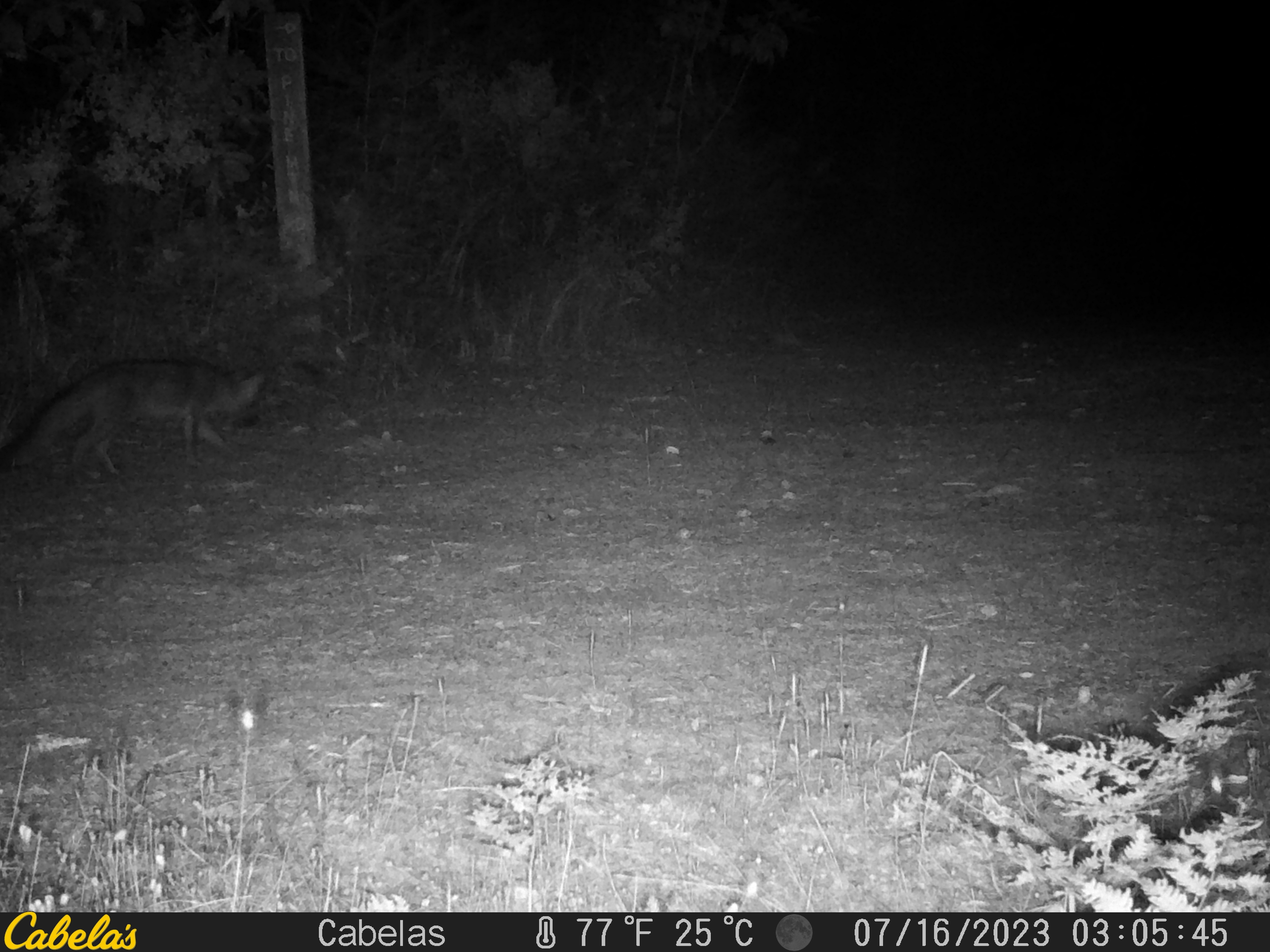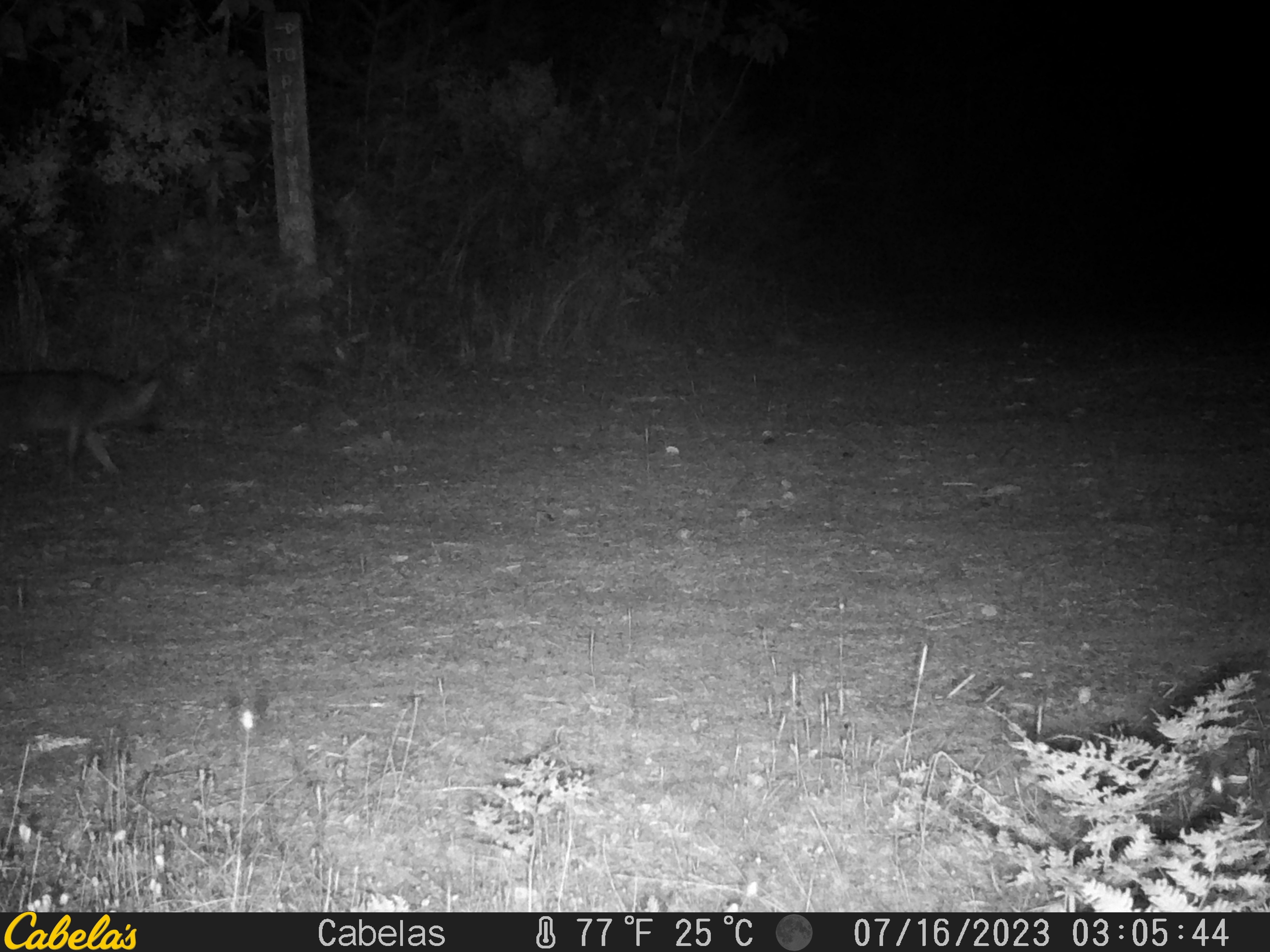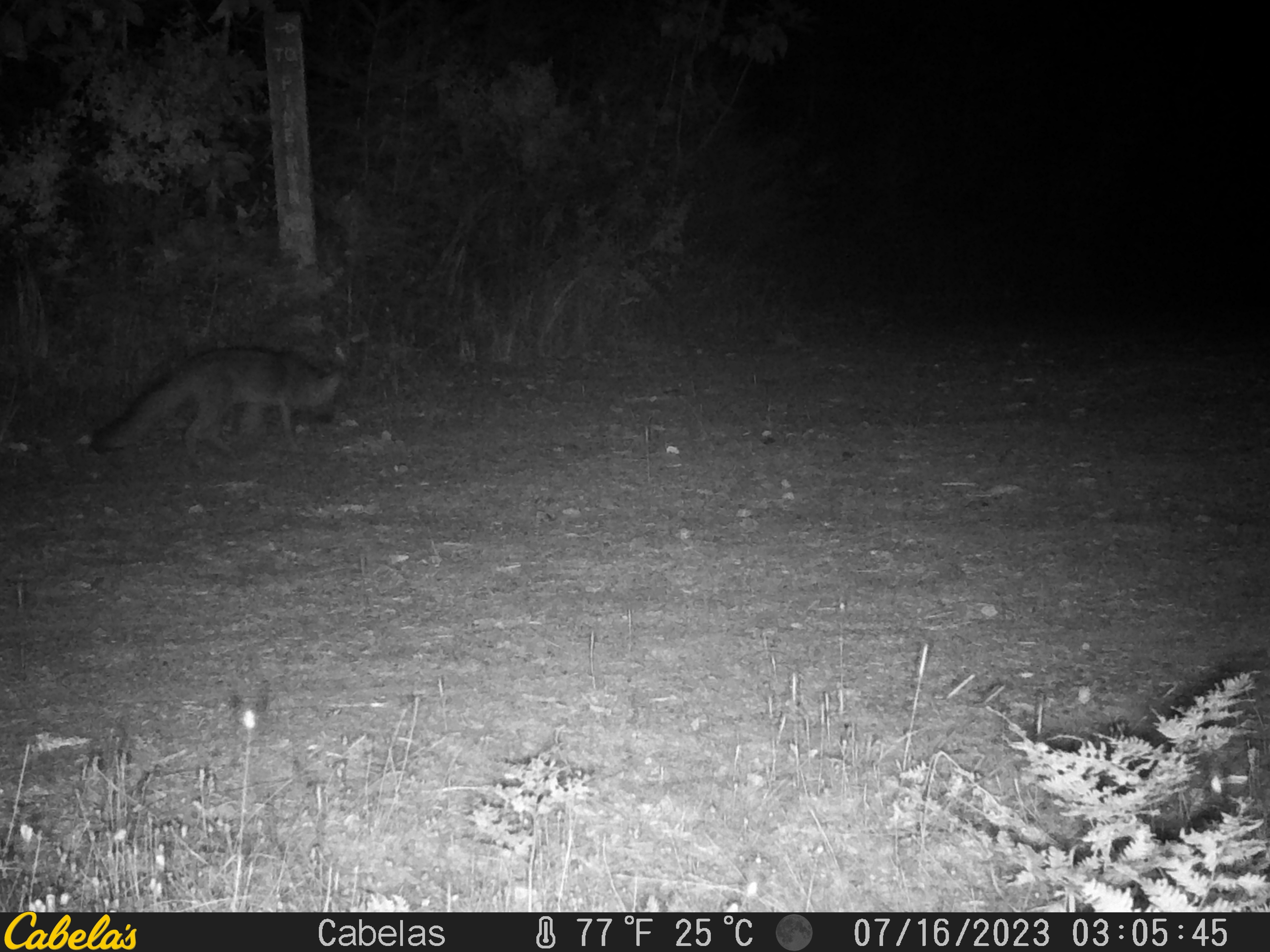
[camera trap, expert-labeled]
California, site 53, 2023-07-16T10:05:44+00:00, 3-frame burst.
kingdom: Animalia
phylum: Chordata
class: Mammalia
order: Carnivora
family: Canidae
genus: Urocyon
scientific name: Urocyon cinereoargenteus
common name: gray fox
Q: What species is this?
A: Gray fox (Urocyon cinereoargenteus).